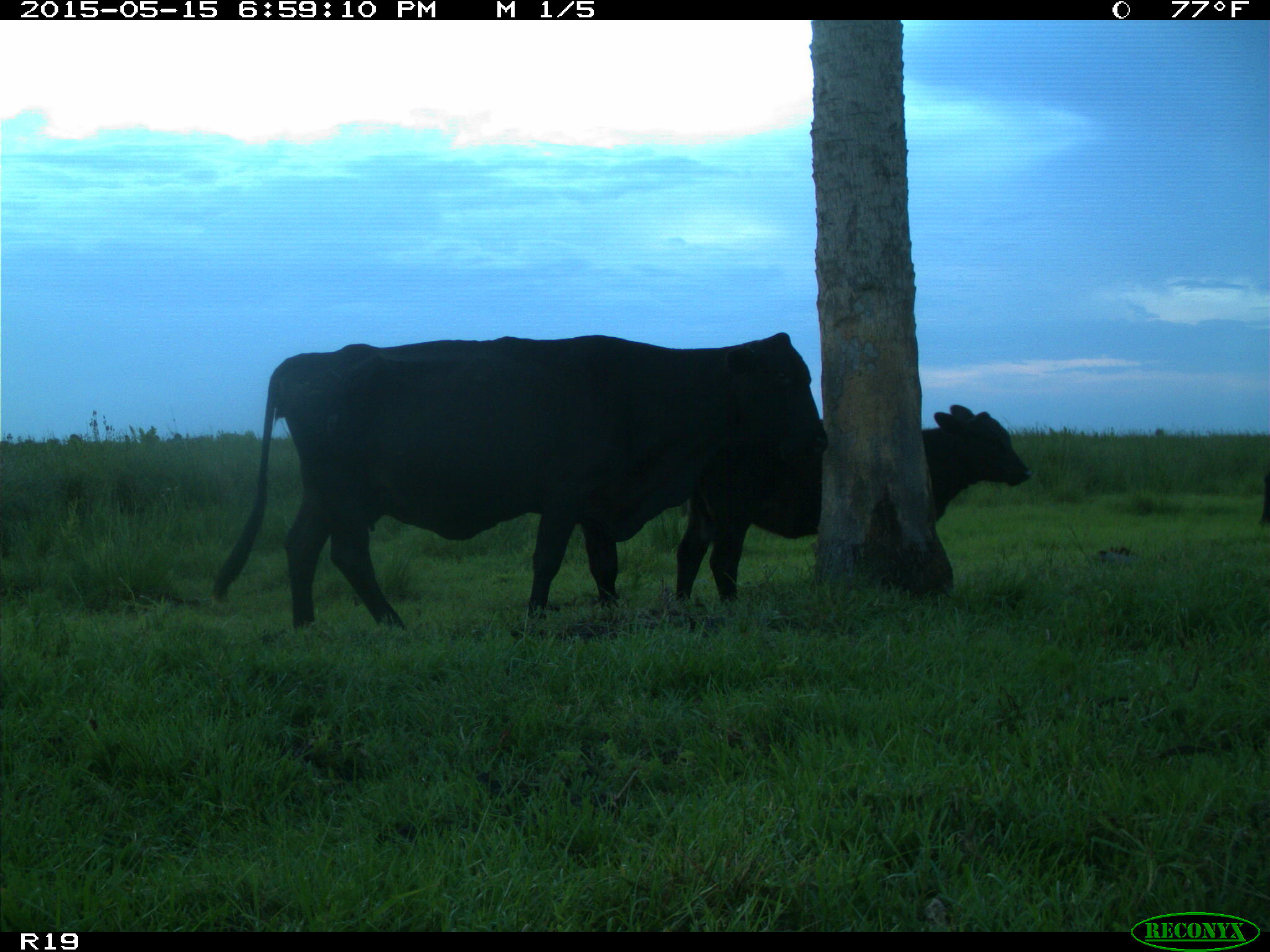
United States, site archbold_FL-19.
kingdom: Animalia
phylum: Chordata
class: Mammalia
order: Artiodactyla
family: Bovidae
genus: Bos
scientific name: Bos taurus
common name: domestic cow